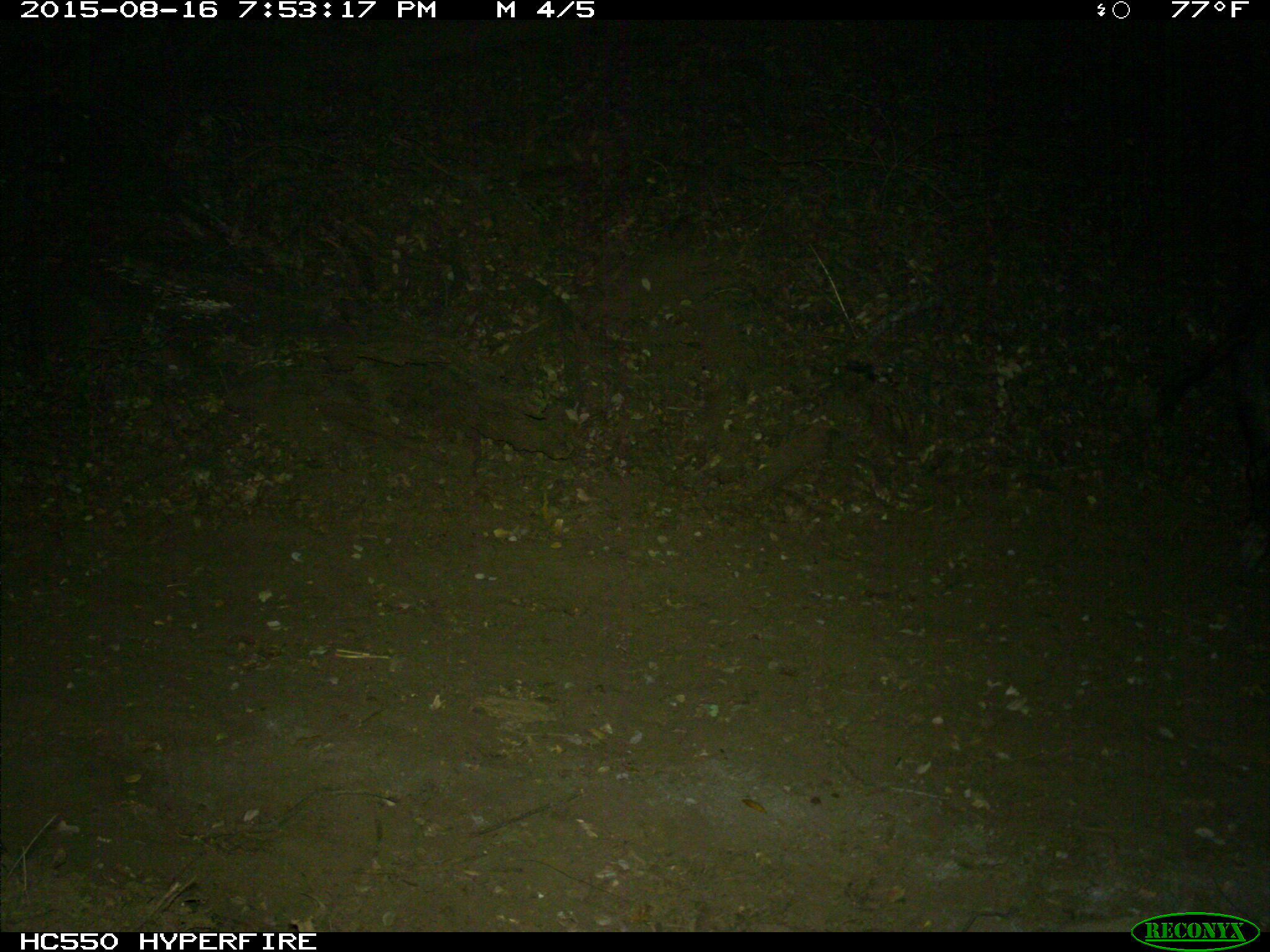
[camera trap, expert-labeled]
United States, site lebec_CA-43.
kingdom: Animalia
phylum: Chordata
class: Mammalia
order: Artiodactyla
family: Suidae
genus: Sus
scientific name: Sus scrofa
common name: wild boar